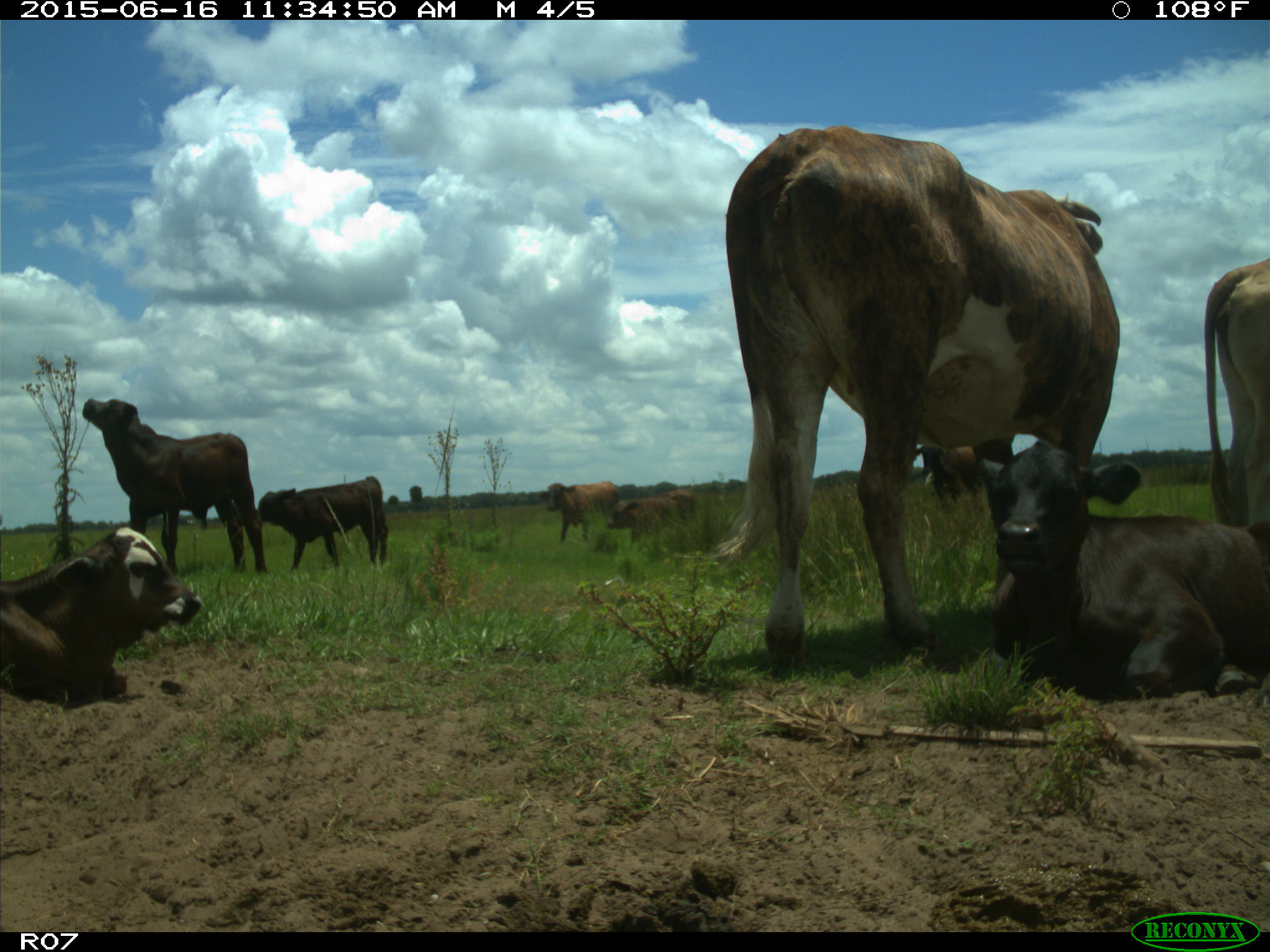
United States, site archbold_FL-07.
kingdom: Animalia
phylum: Chordata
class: Mammalia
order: Artiodactyla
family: Bovidae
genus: Bos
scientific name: Bos taurus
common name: domestic cow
Bos taurus (domestic cow).